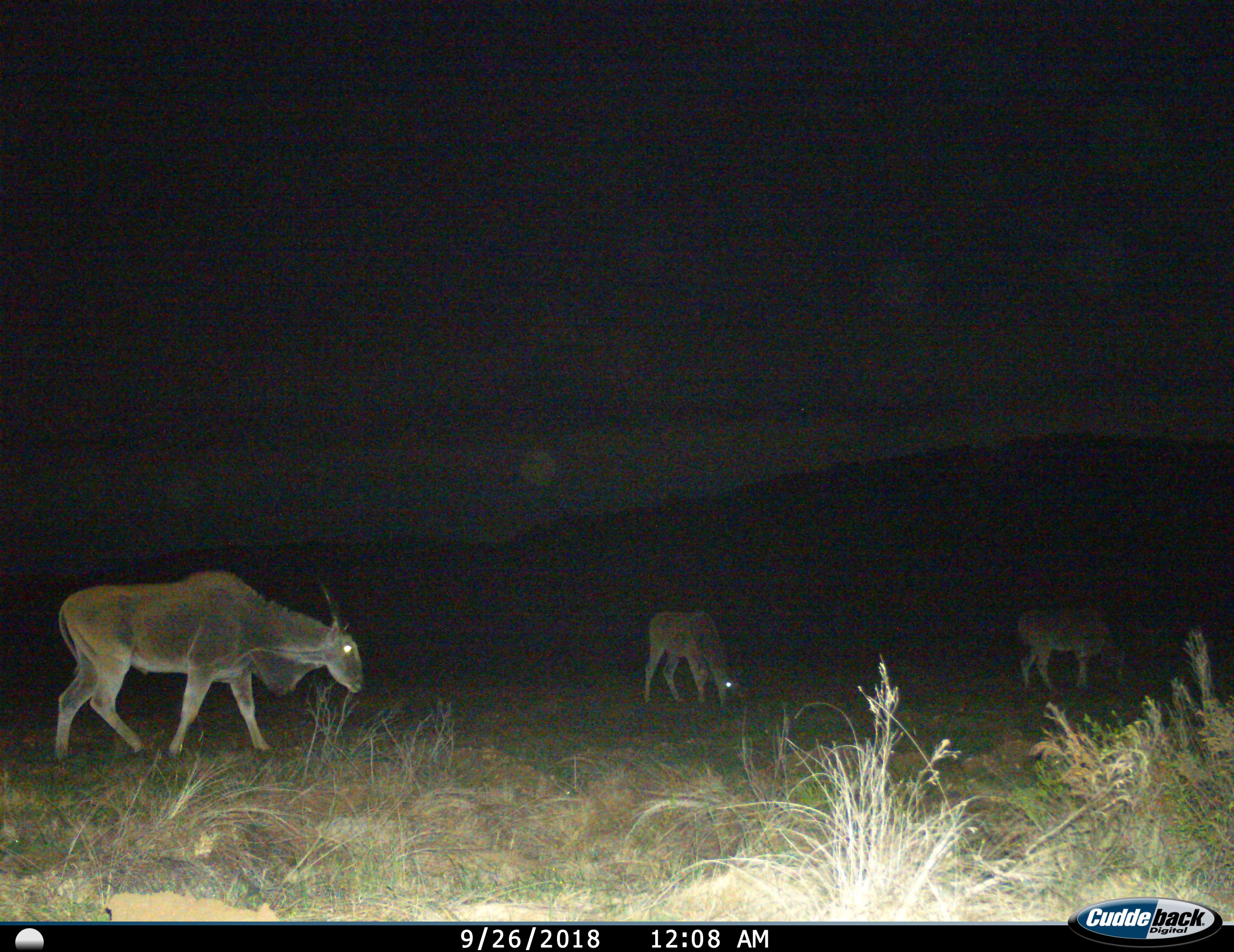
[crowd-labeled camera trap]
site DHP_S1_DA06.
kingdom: Animalia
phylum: Chordata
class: Mammalia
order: Artiodactyla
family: Bovidae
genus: Tragelaphus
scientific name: Tragelaphus oryx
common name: eland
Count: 3.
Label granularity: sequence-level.